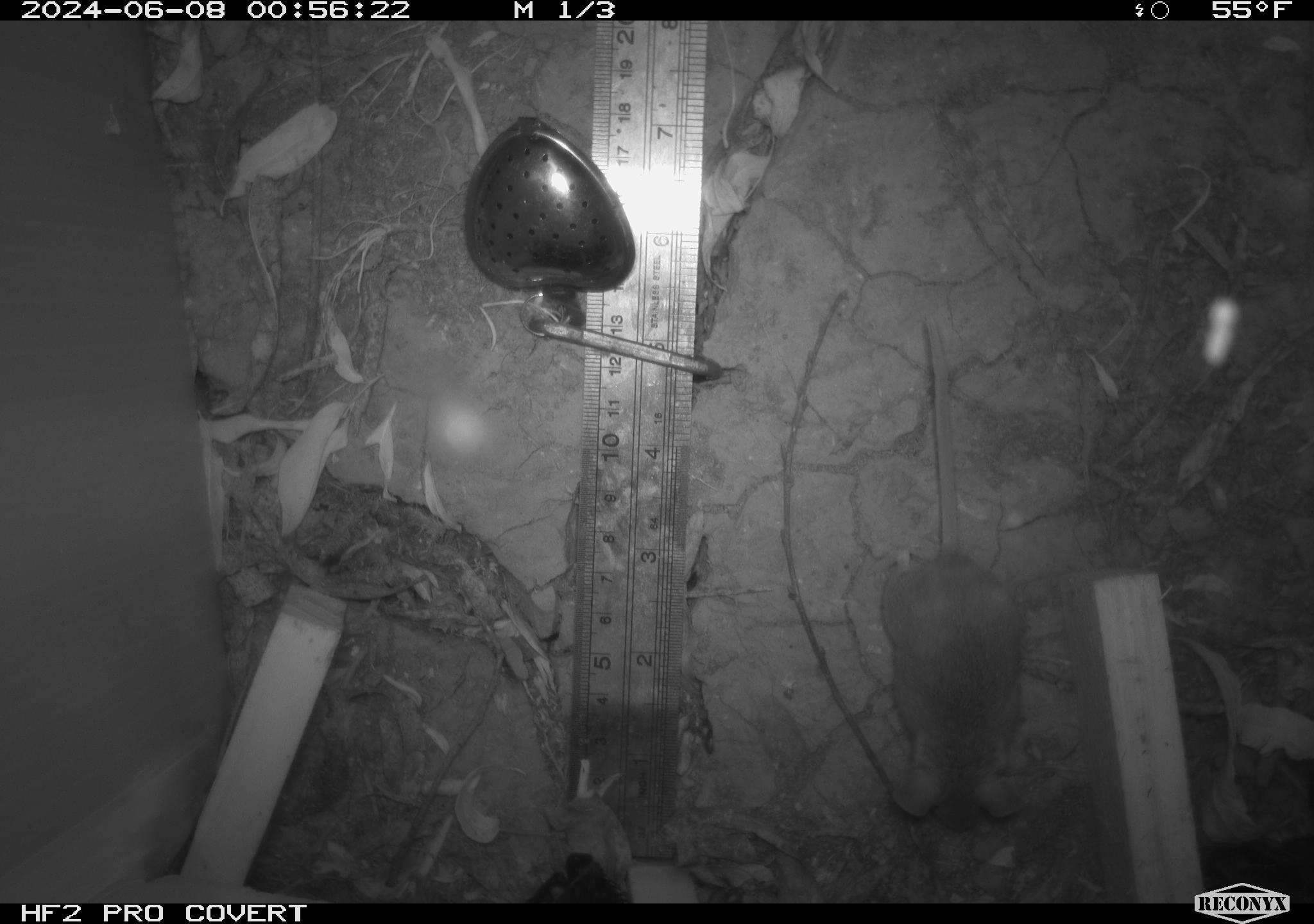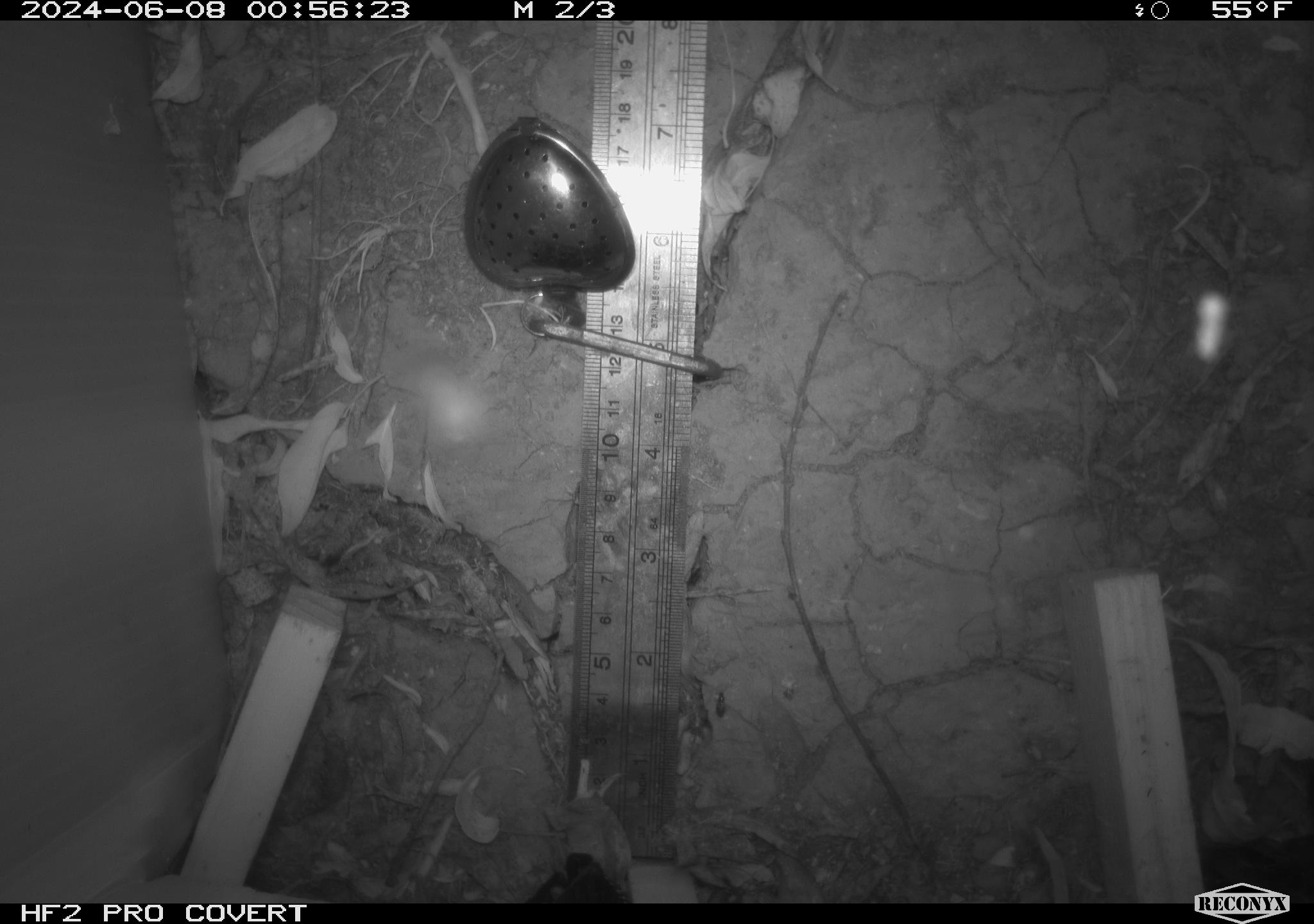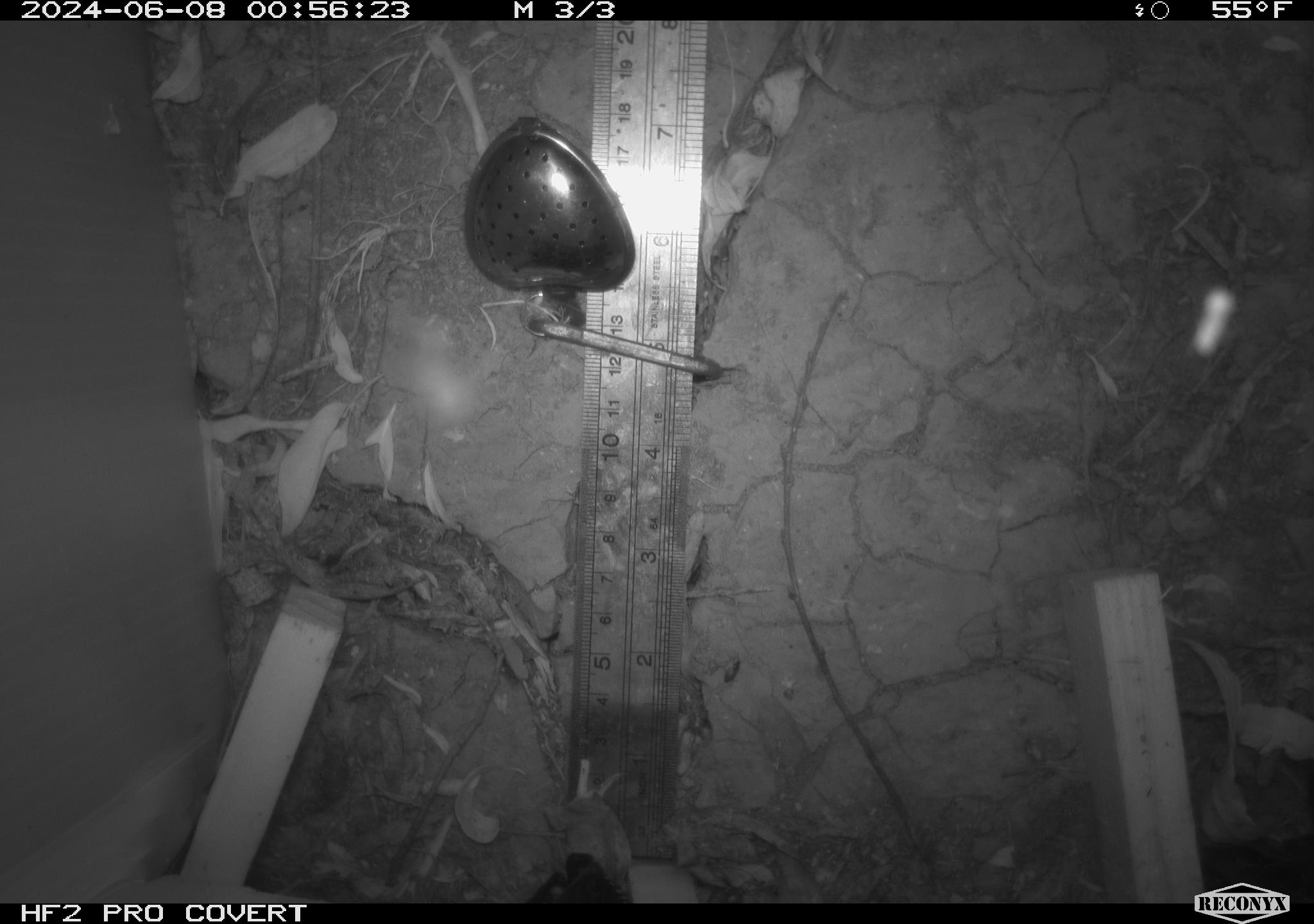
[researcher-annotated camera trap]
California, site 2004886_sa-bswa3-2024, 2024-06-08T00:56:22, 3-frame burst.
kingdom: Animalia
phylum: Chordata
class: Mammalia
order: Rodentia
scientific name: Rodentia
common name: mouse species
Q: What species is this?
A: Mouse species (Rodentia).